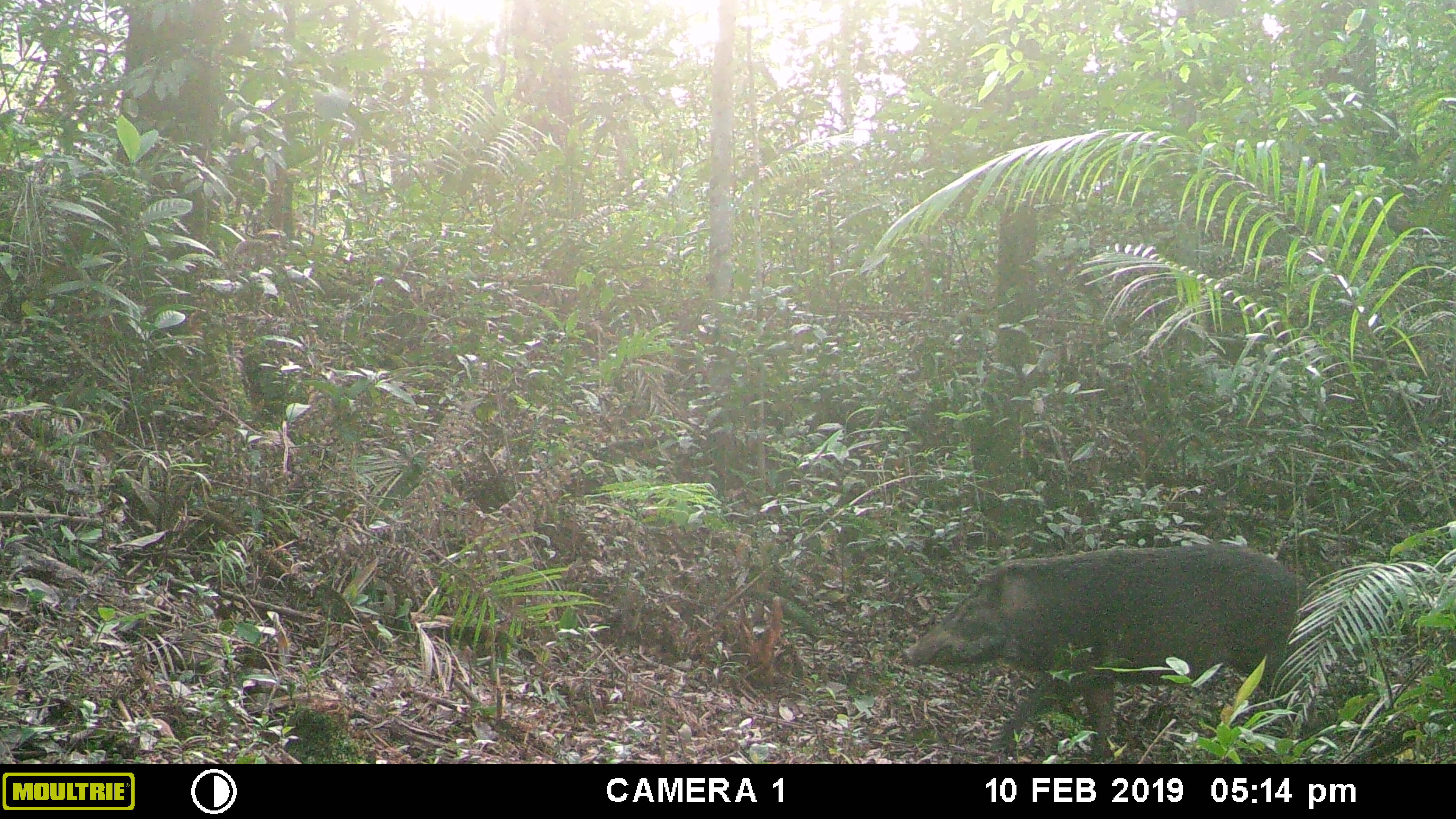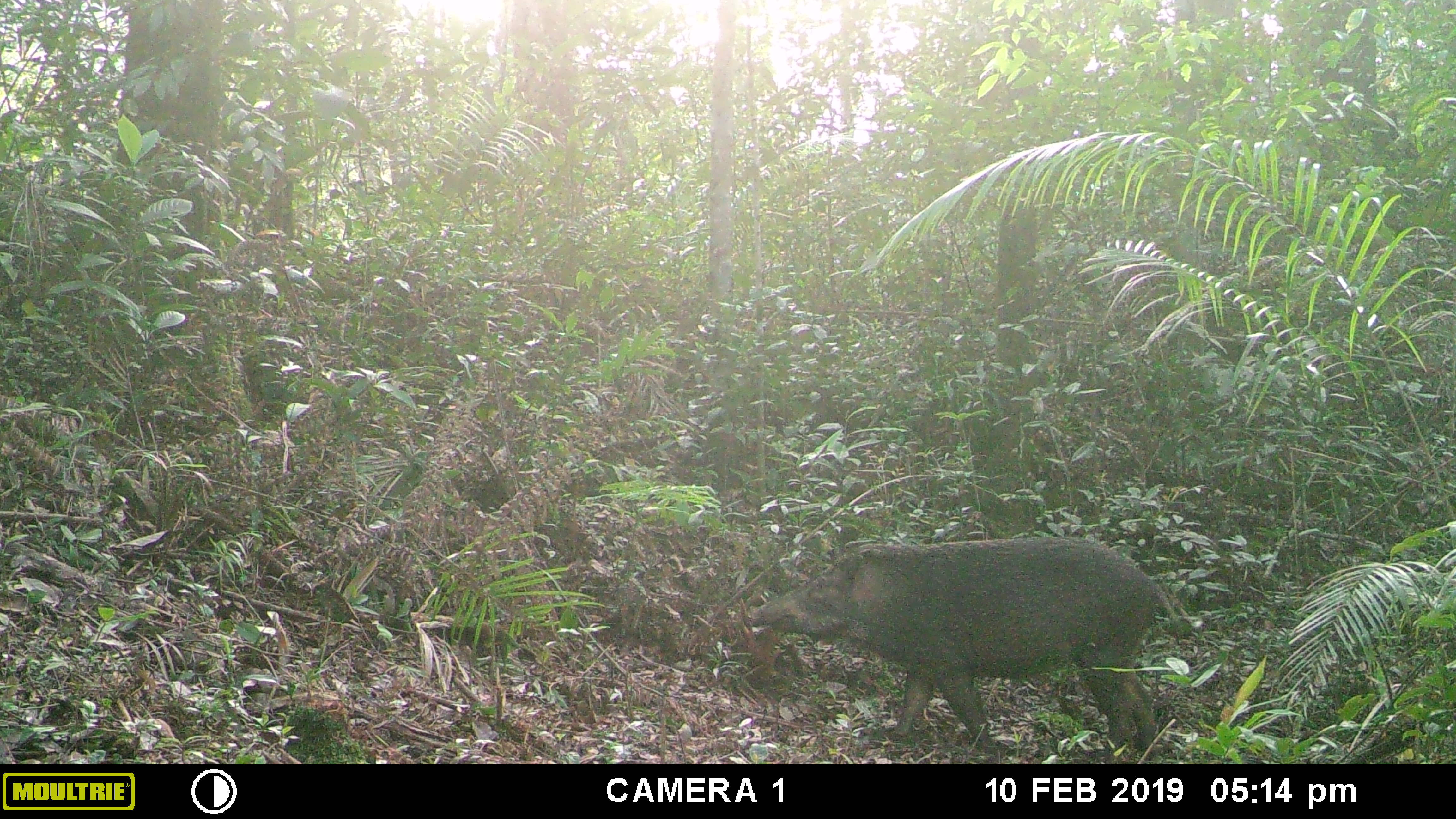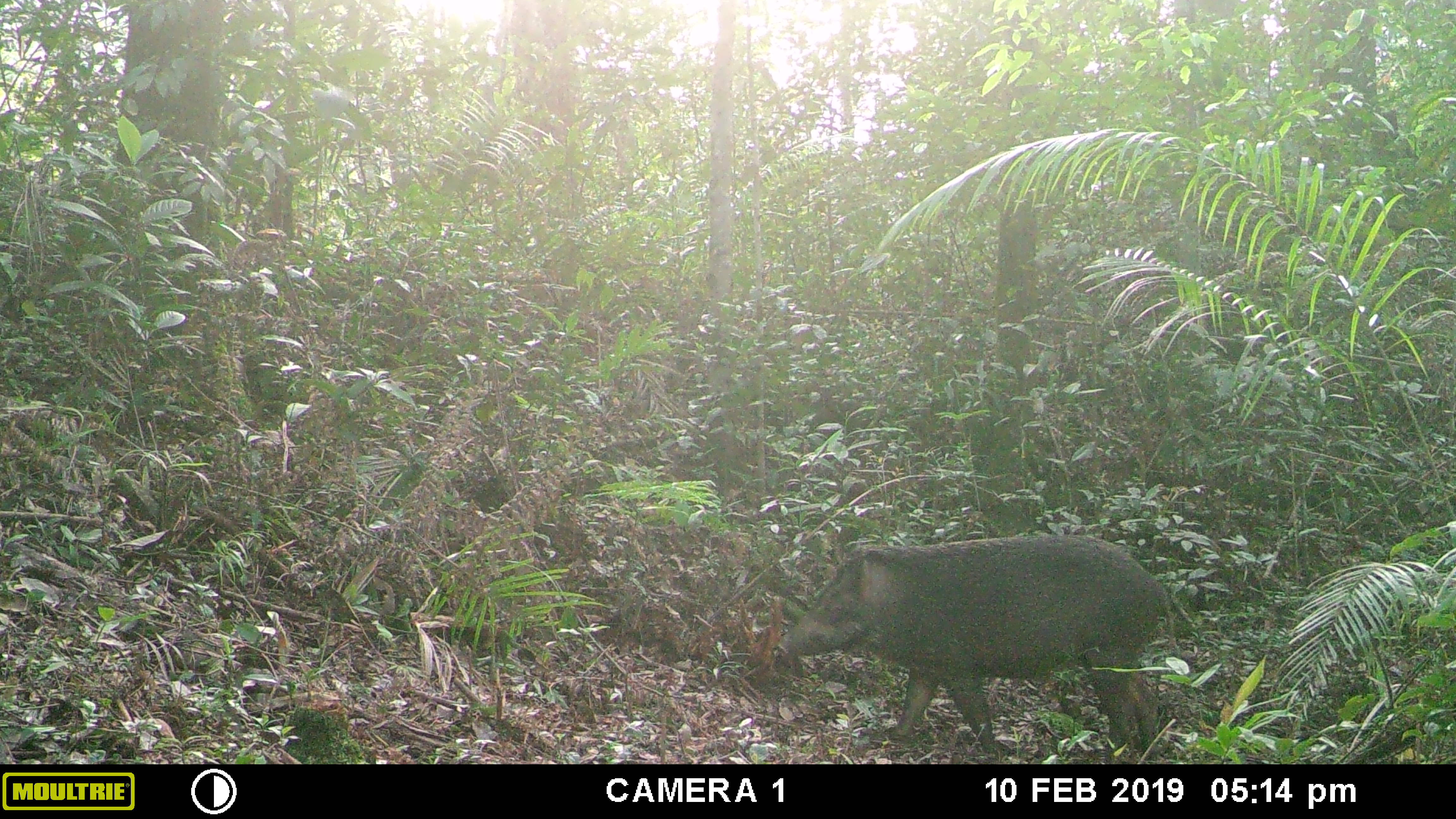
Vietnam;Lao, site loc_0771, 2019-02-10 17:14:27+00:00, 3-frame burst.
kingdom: Animalia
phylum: Chordata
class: Mammalia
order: Artiodactyla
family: Suidae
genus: Sus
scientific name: Sus scrofa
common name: eurasian wild pig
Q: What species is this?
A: Eurasian wild pig (Sus scrofa).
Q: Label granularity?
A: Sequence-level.